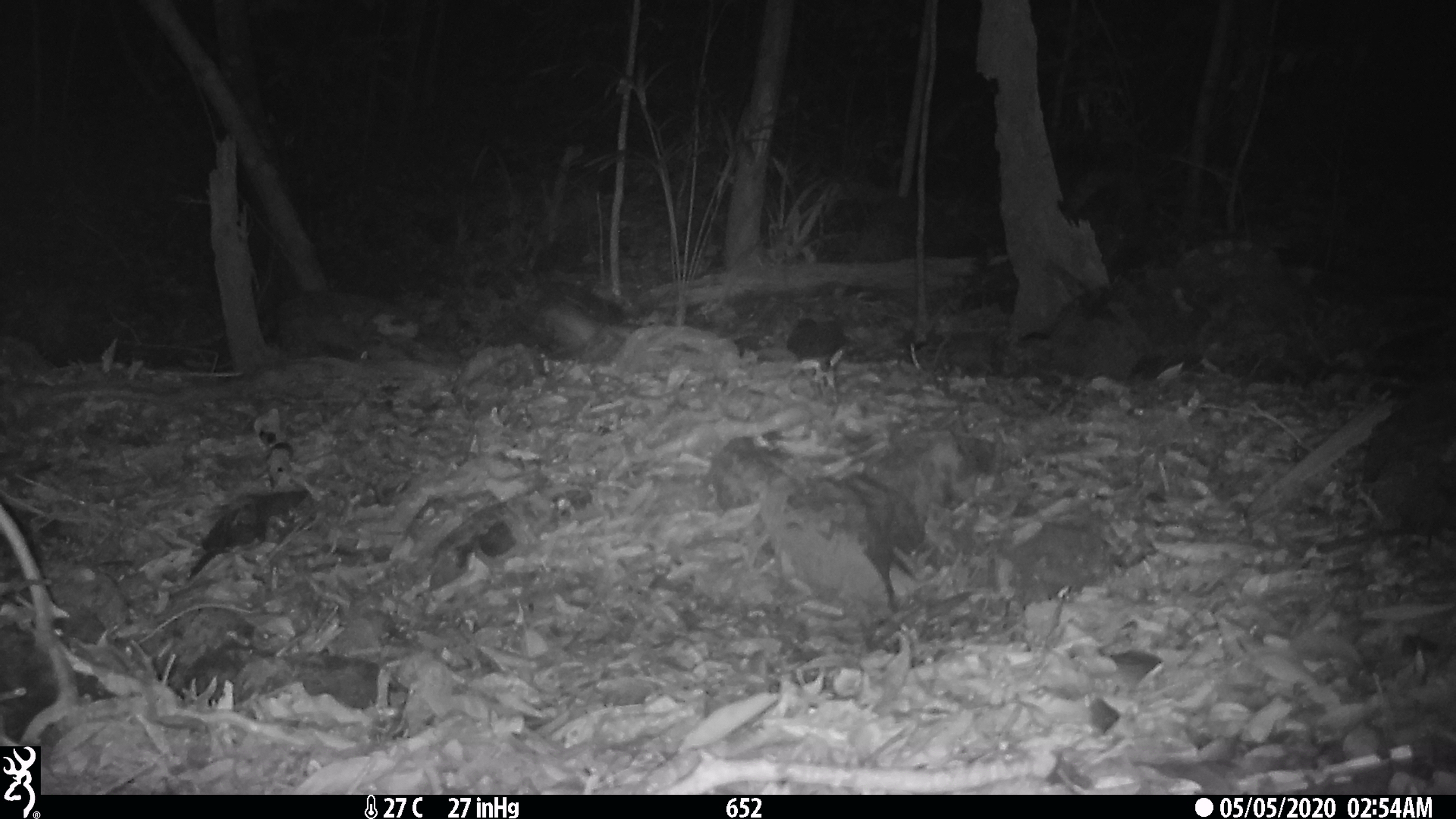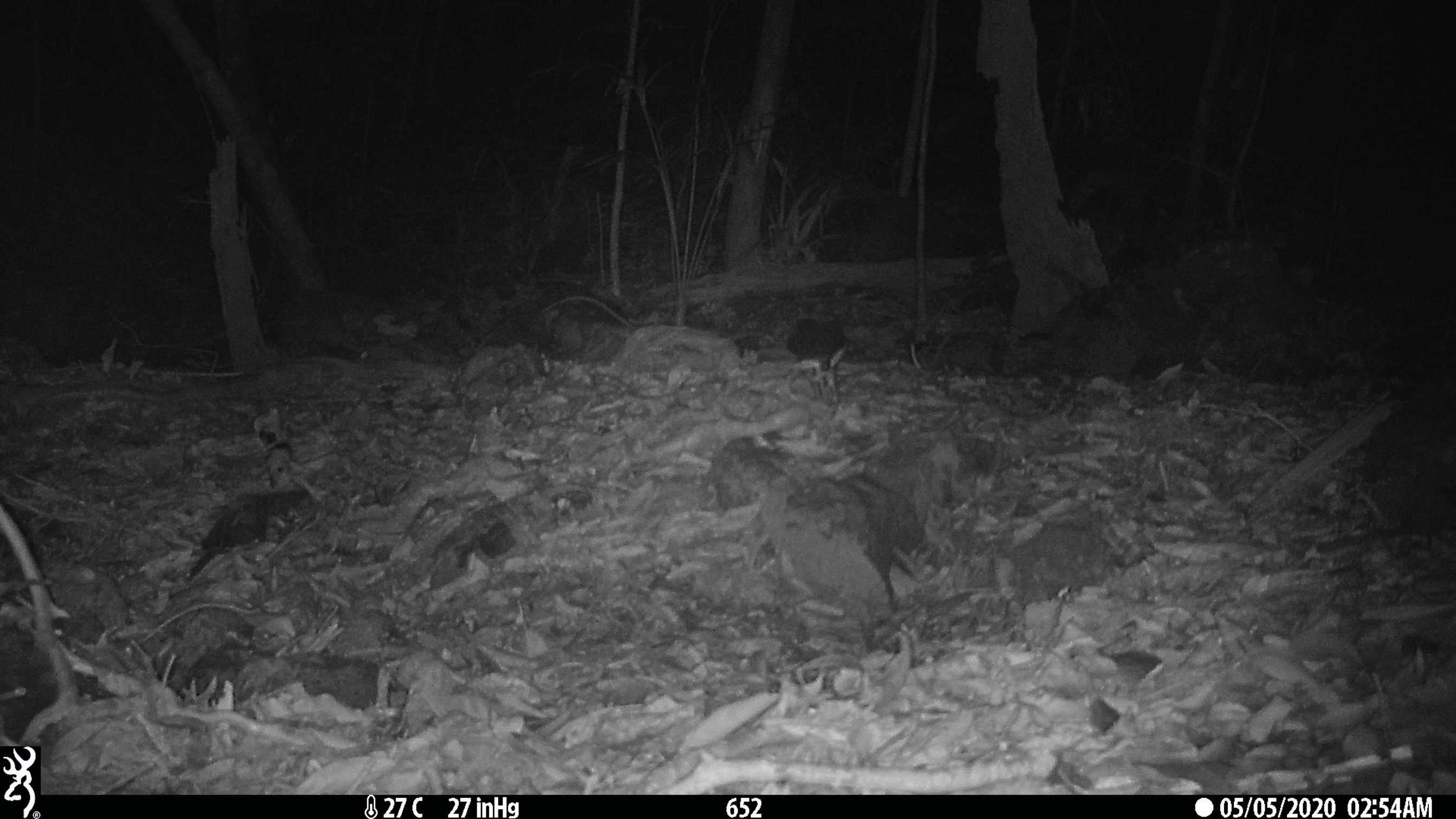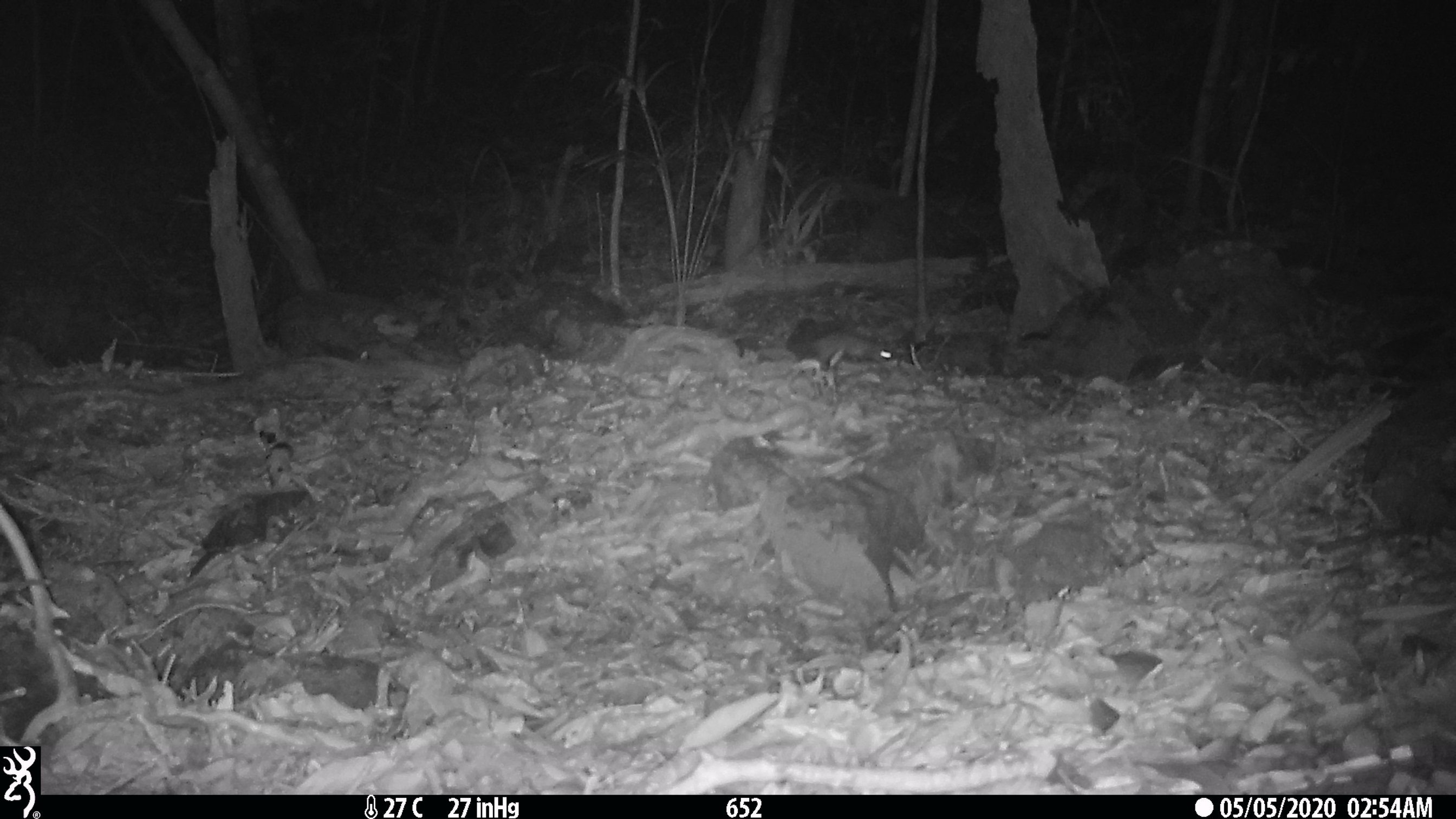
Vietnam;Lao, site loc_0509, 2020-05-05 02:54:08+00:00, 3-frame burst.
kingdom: Animalia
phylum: Chordata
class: Mammalia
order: Rodentia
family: Muridae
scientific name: Muridae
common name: old-world mice and rats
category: unidentified murid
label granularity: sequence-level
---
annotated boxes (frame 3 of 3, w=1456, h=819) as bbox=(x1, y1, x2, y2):
unidentified murid: bbox=(811, 331, 892, 371)